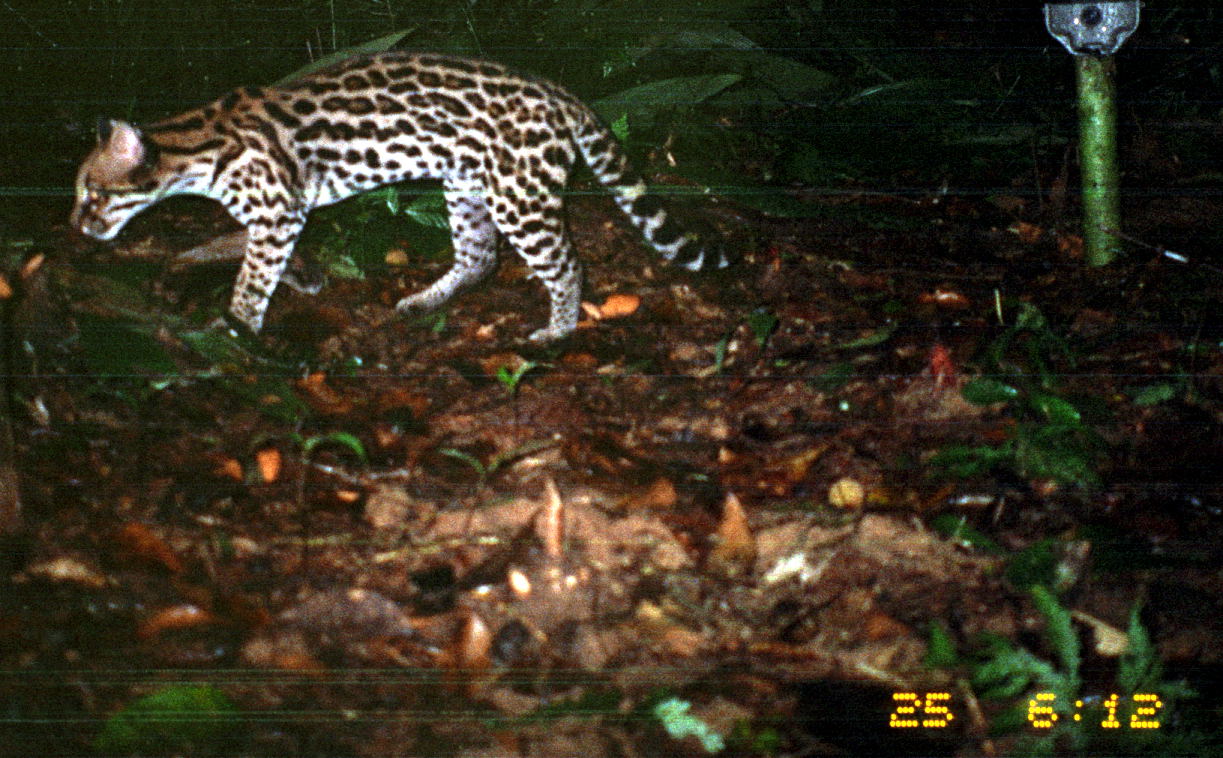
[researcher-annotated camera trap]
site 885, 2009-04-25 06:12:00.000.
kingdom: Animalia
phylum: Chordata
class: Mammalia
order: Carnivora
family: Felidae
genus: Leopardus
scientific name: Leopardus pardalis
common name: ocelot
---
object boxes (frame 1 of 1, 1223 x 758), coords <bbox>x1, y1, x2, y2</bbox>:
leopardus pardalis: <bbox>63, 42, 750, 350</bbox>